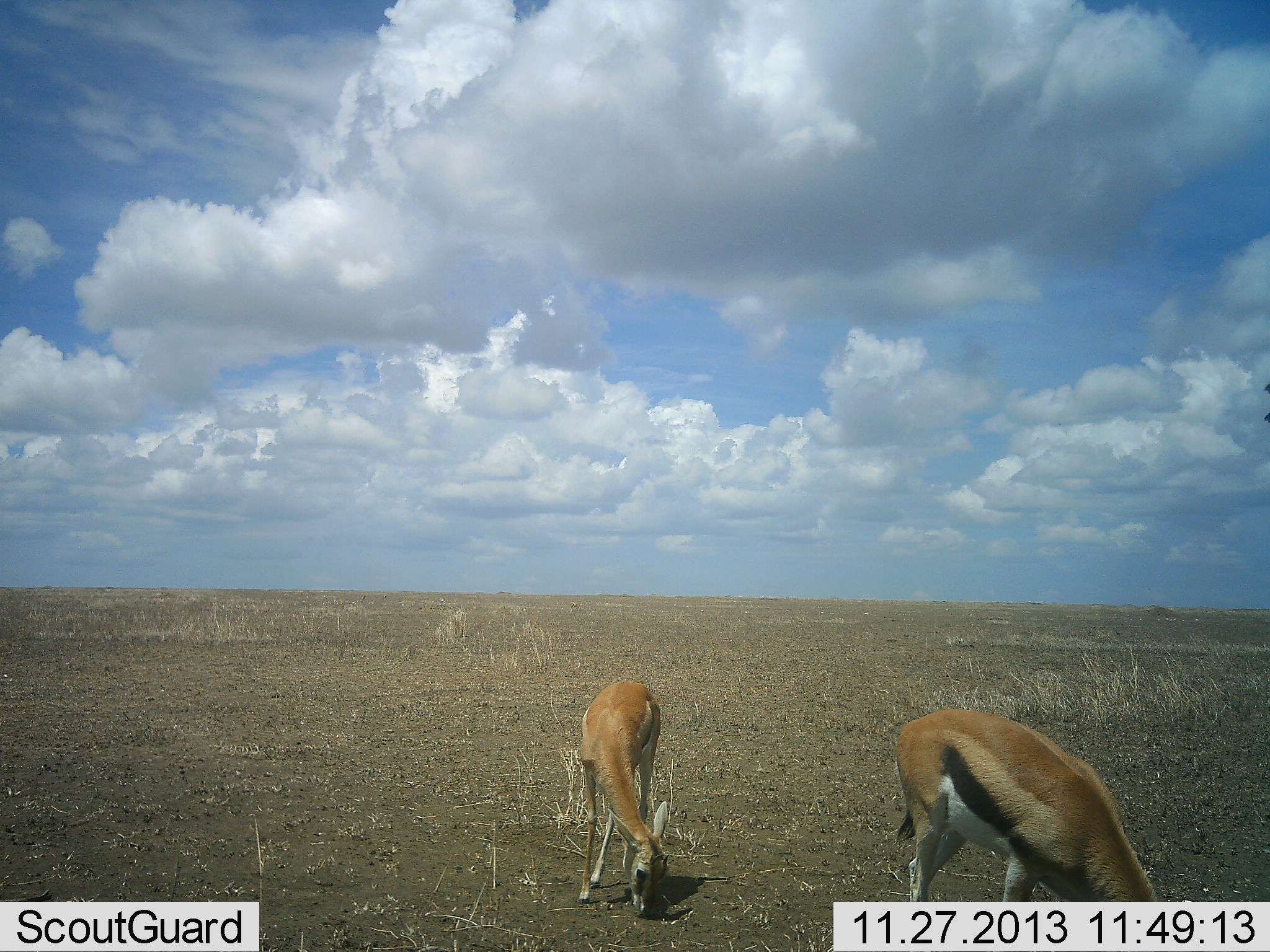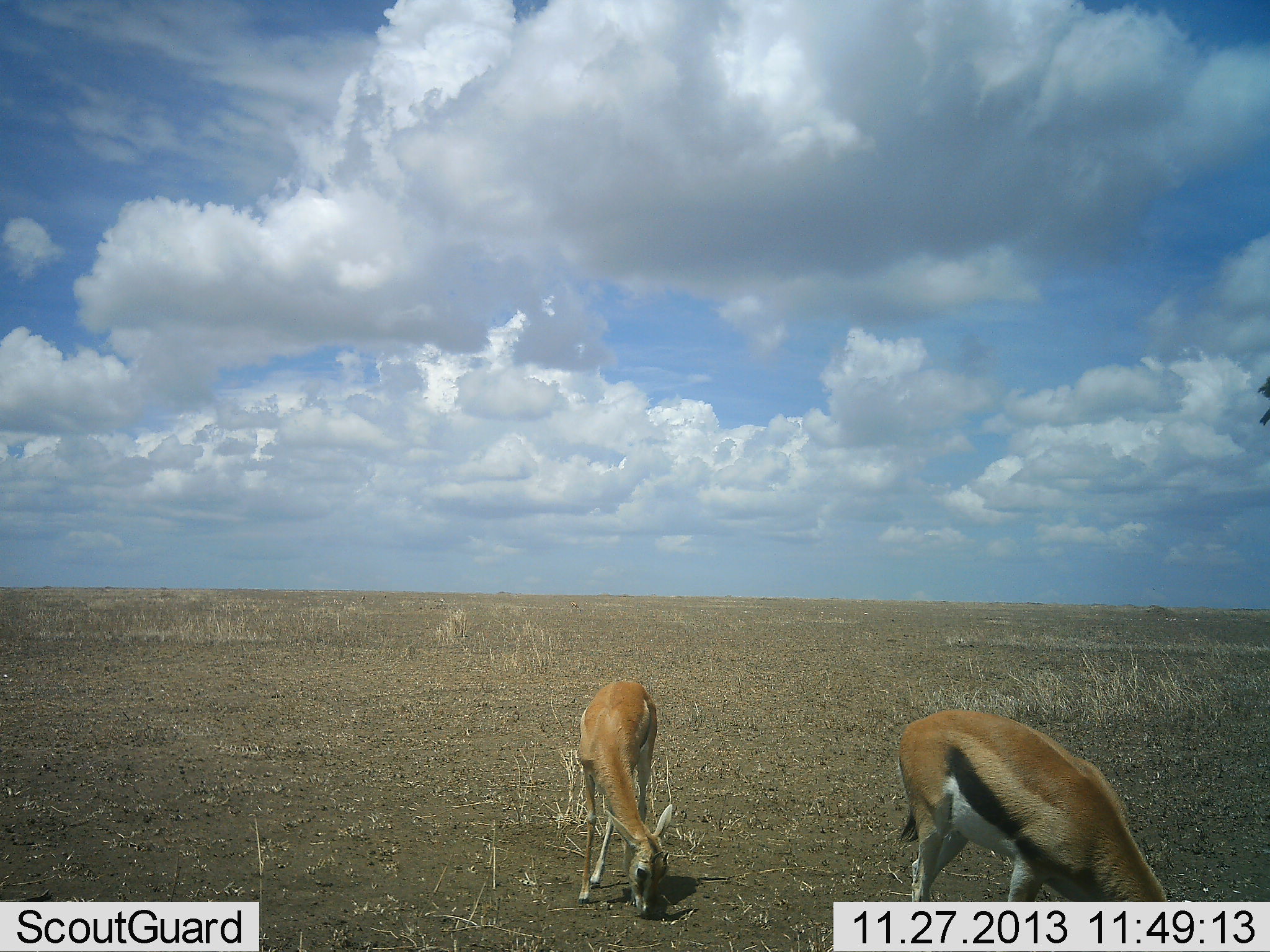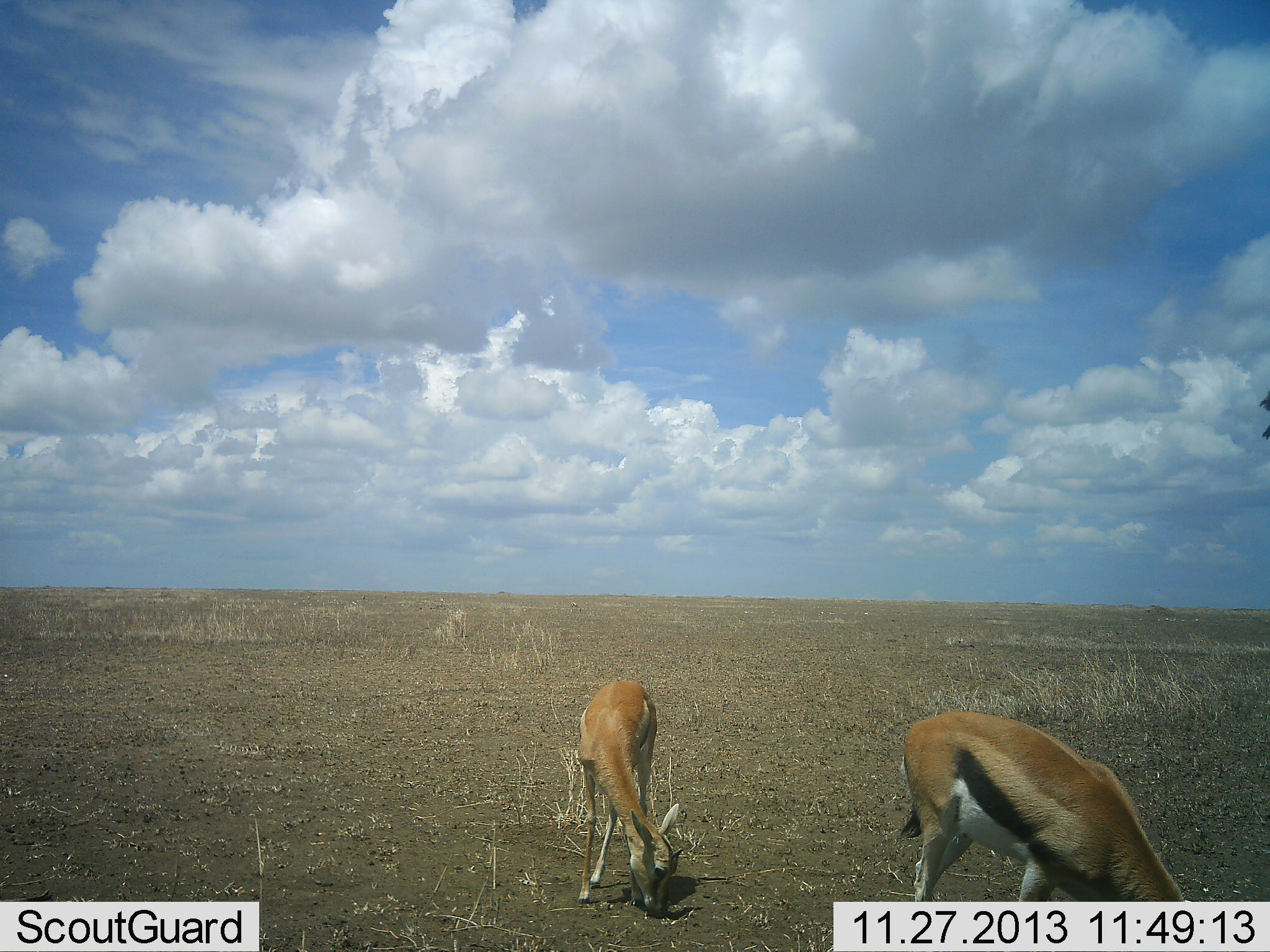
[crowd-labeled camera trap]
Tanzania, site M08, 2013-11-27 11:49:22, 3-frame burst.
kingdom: Animalia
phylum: Chordata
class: Mammalia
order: Artiodactyla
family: Bovidae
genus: Eudorcas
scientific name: Eudorcas thomsonii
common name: thomson's gazelle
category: gazellethomsons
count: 2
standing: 10%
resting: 0%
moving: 0%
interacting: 0%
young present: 10%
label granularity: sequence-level